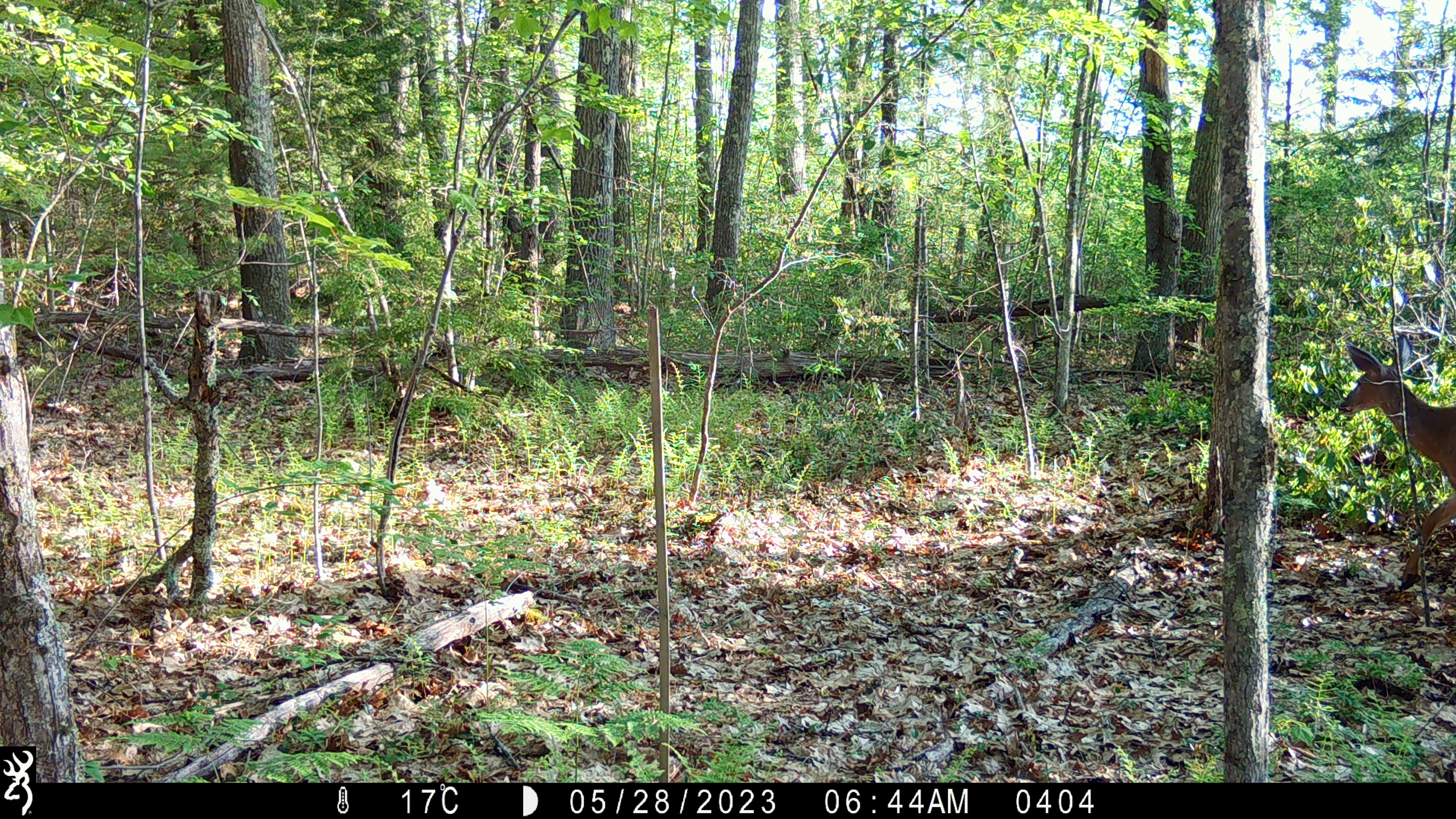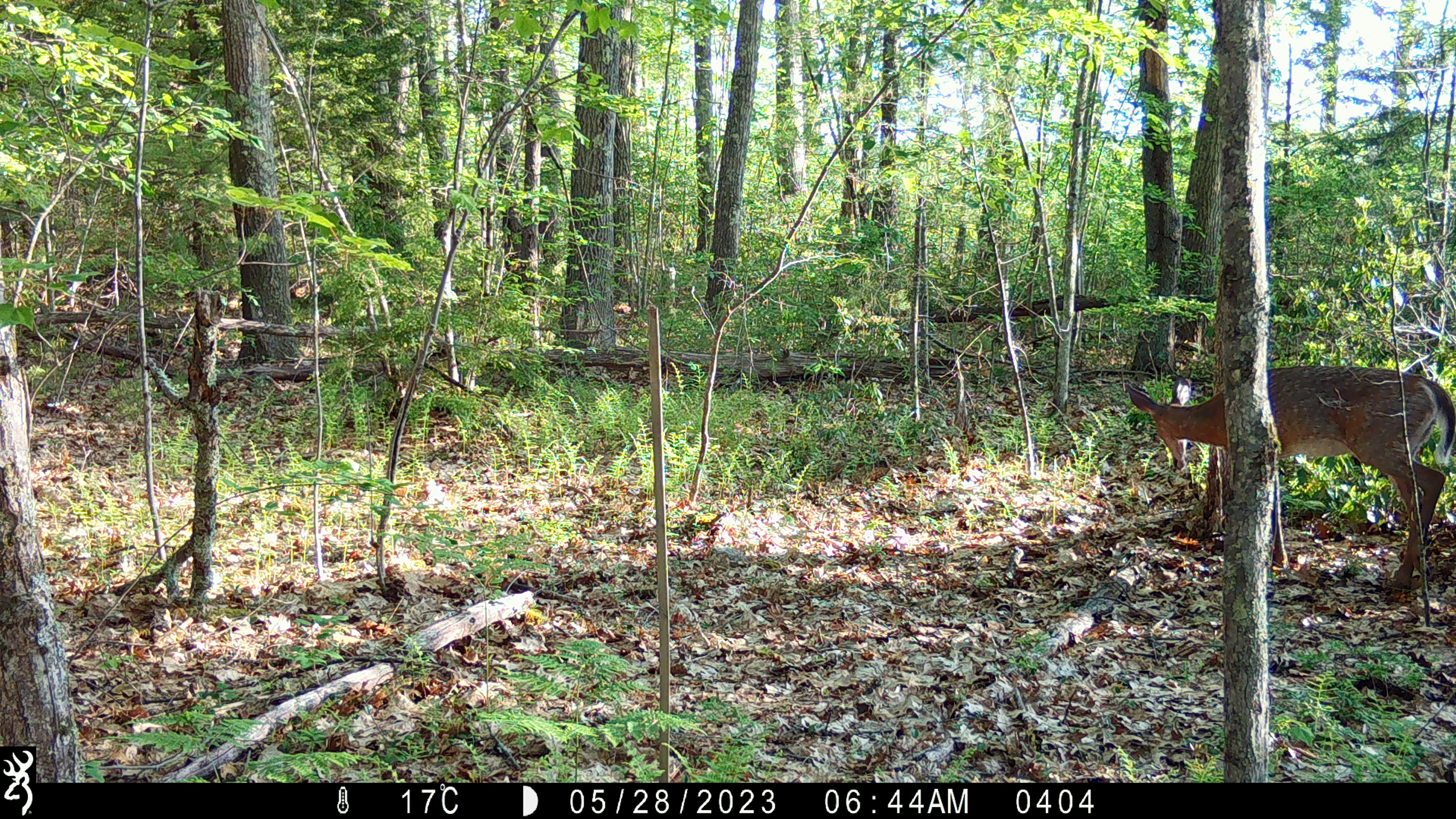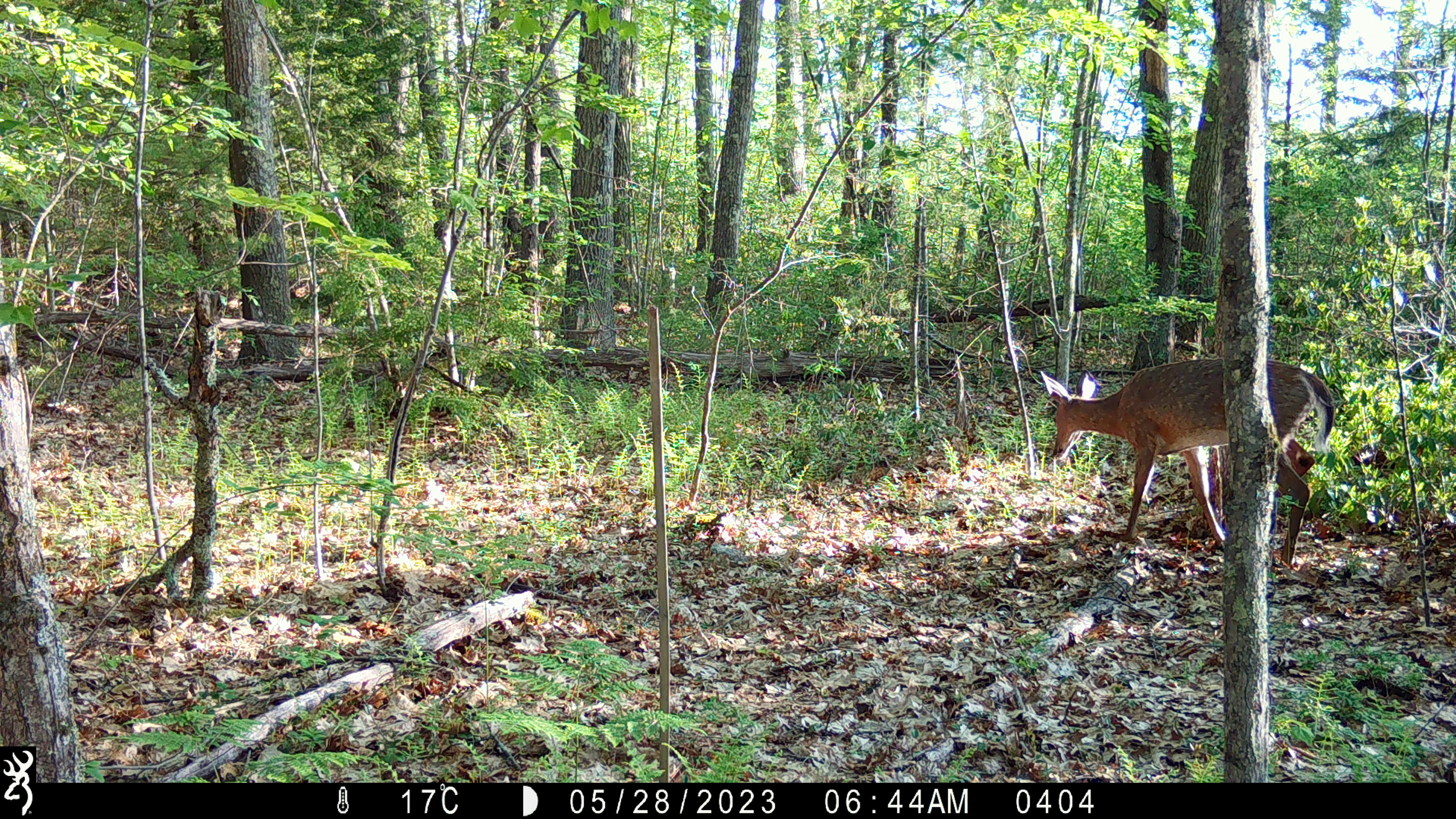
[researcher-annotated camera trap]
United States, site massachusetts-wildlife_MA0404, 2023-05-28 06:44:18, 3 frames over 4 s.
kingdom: Animalia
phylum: Chordata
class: Mammalia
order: Artiodactyla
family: Cervidae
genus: Odocoileus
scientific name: Odocoileus virginianus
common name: white-tailed deer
White-tailed deer (Odocoileus virginianus).